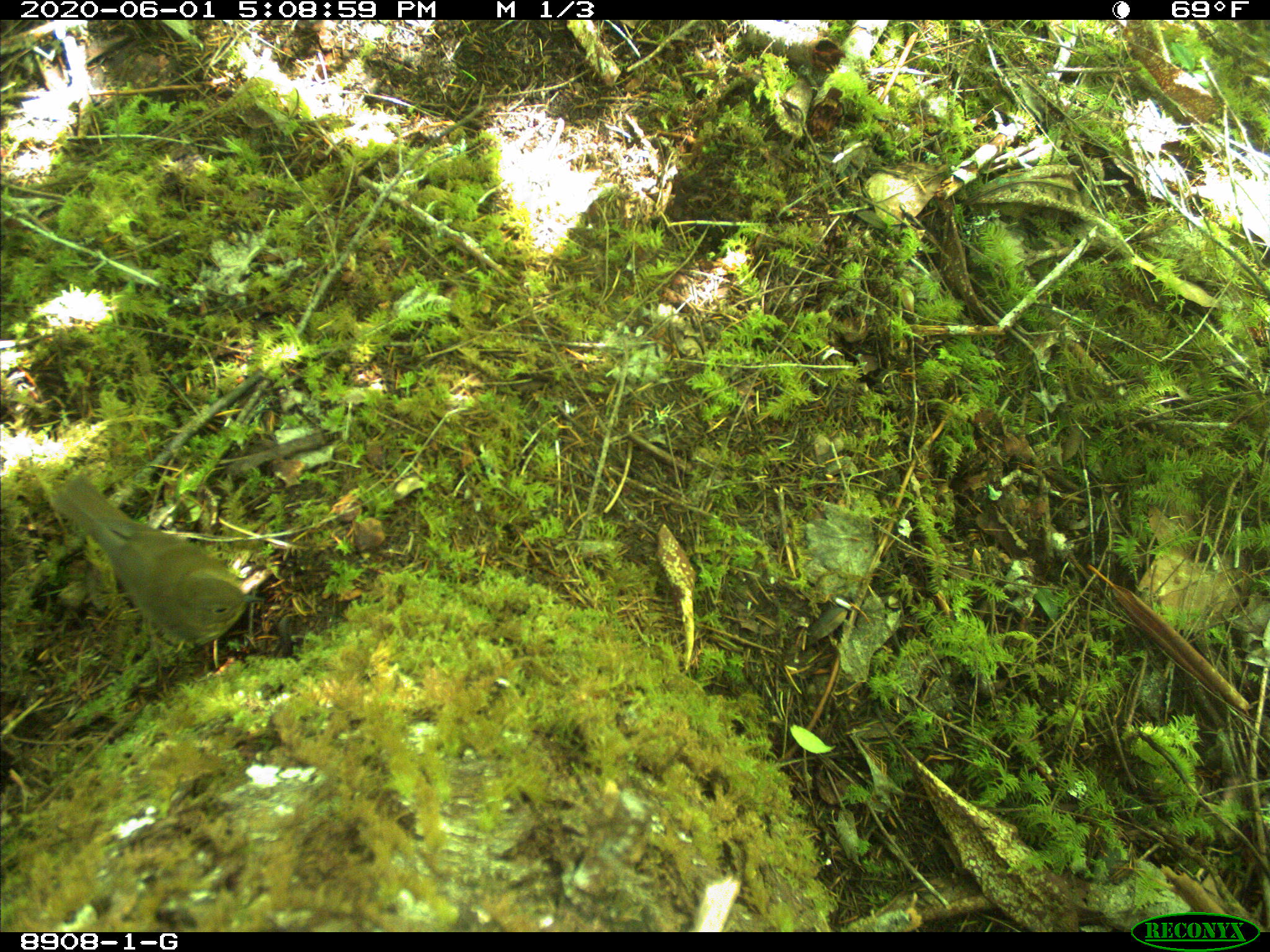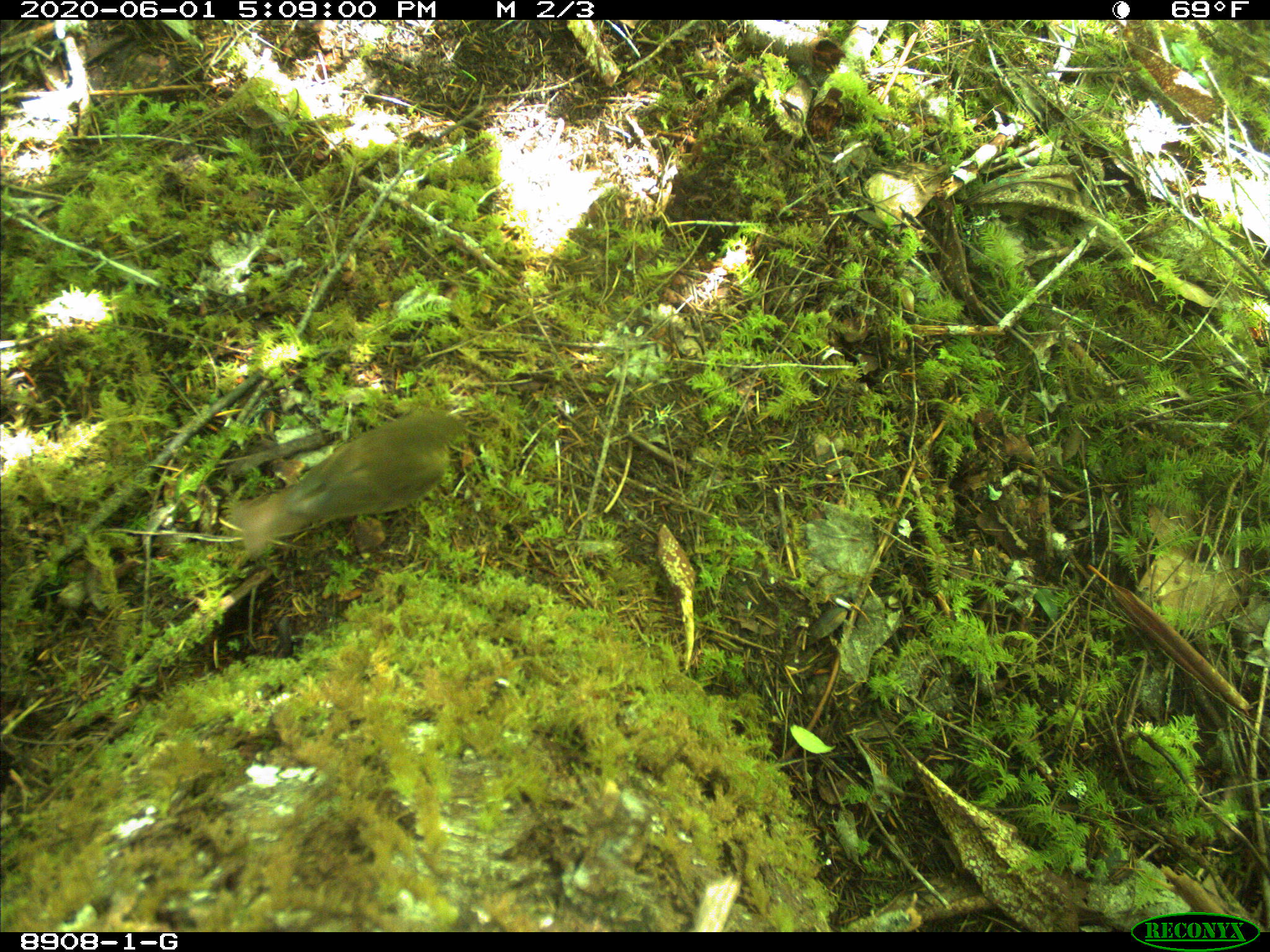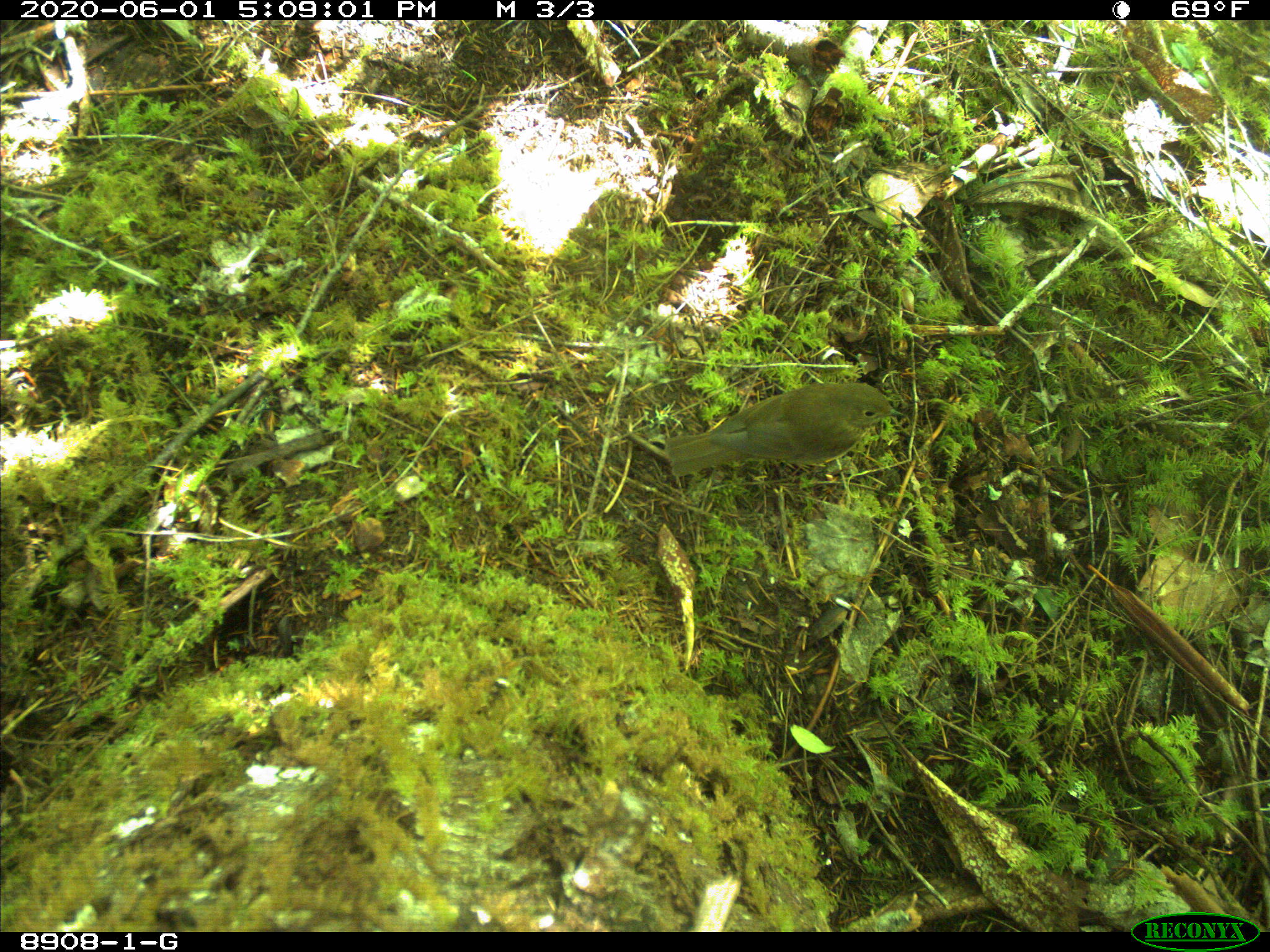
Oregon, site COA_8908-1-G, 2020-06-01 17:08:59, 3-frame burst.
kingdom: Animalia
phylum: Chordata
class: Aves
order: Passeriformes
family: Turdidae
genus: Catharus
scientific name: Catharus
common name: brown thrushes and nightingale-thrushes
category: catharus species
Catharus species (brown thrushes and nightingale-thrushes) (Catharus).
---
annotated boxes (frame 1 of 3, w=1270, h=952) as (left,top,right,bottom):
catharus species: (48,471,263,651)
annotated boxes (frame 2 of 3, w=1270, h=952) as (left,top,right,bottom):
catharus species: (228,401,475,553)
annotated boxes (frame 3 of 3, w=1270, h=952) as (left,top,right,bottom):
catharus species: (659,372,913,481)